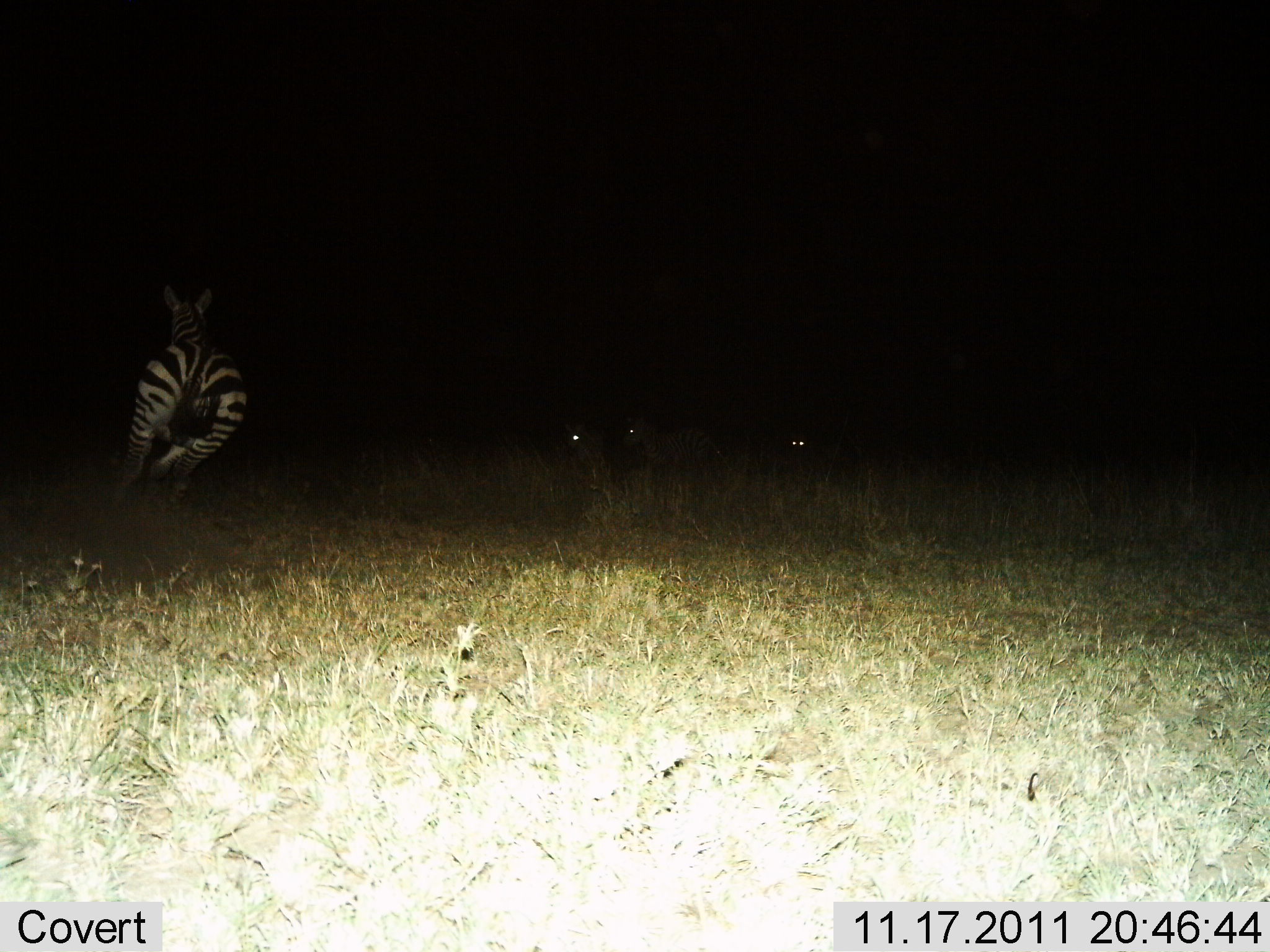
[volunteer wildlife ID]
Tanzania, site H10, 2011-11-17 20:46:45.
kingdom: Animalia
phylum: Chordata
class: Mammalia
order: Perissodactyla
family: Equidae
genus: Equus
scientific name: Equus quagga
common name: plains zebra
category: zebra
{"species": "zebra (plains zebra) (Equus quagga)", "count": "1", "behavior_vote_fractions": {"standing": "13%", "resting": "0%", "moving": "100%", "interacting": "0%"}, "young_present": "0%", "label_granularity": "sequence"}